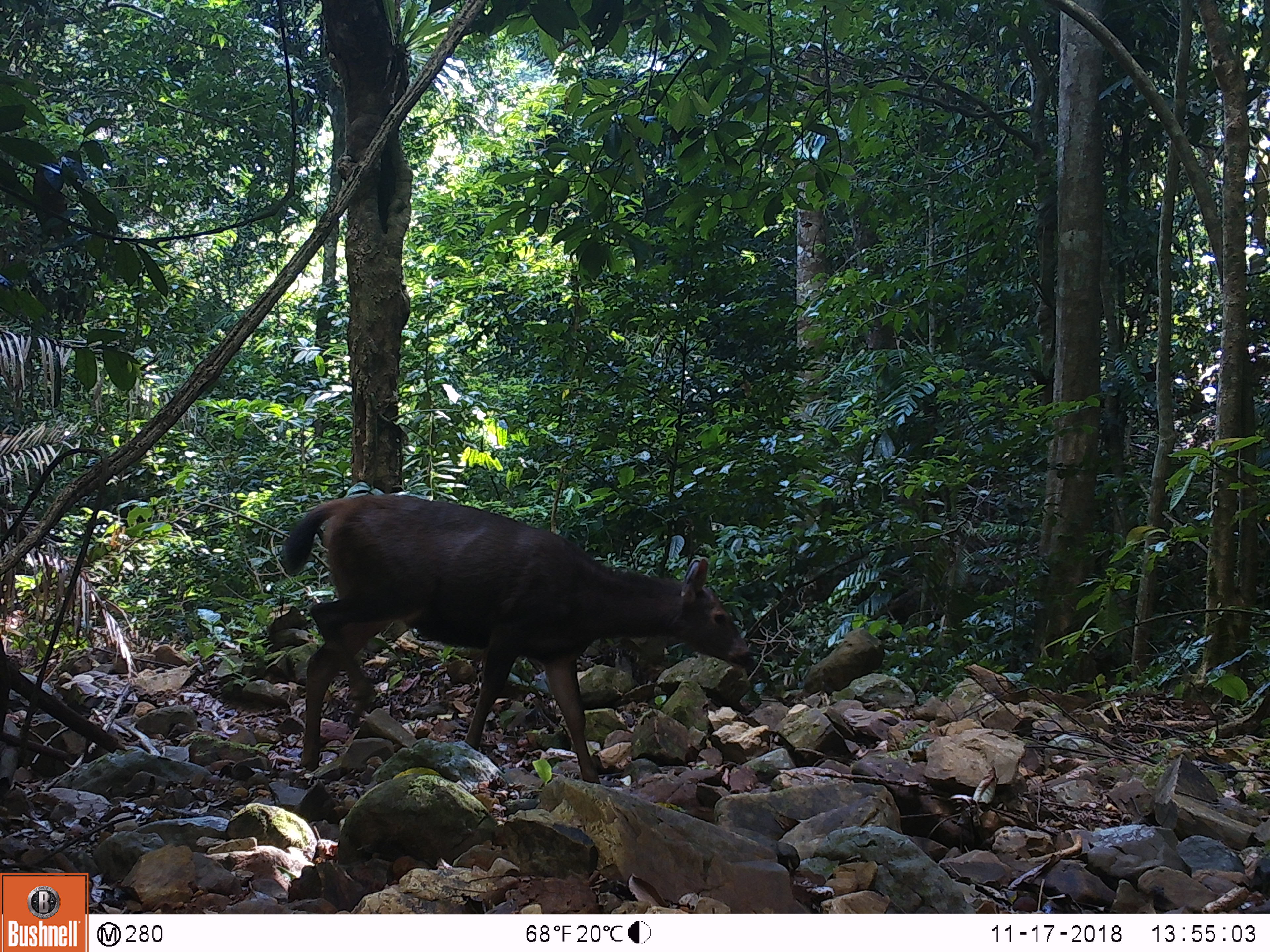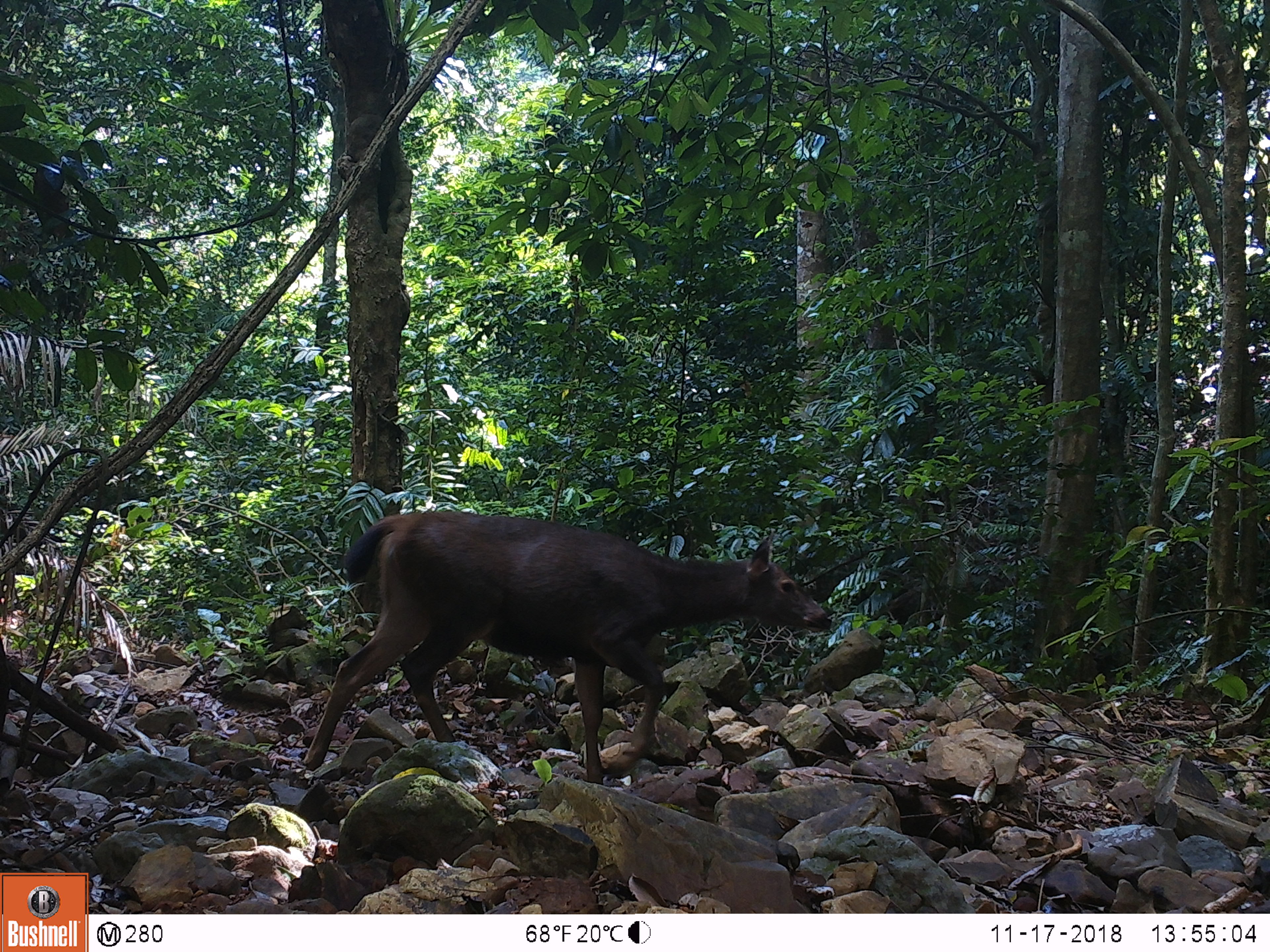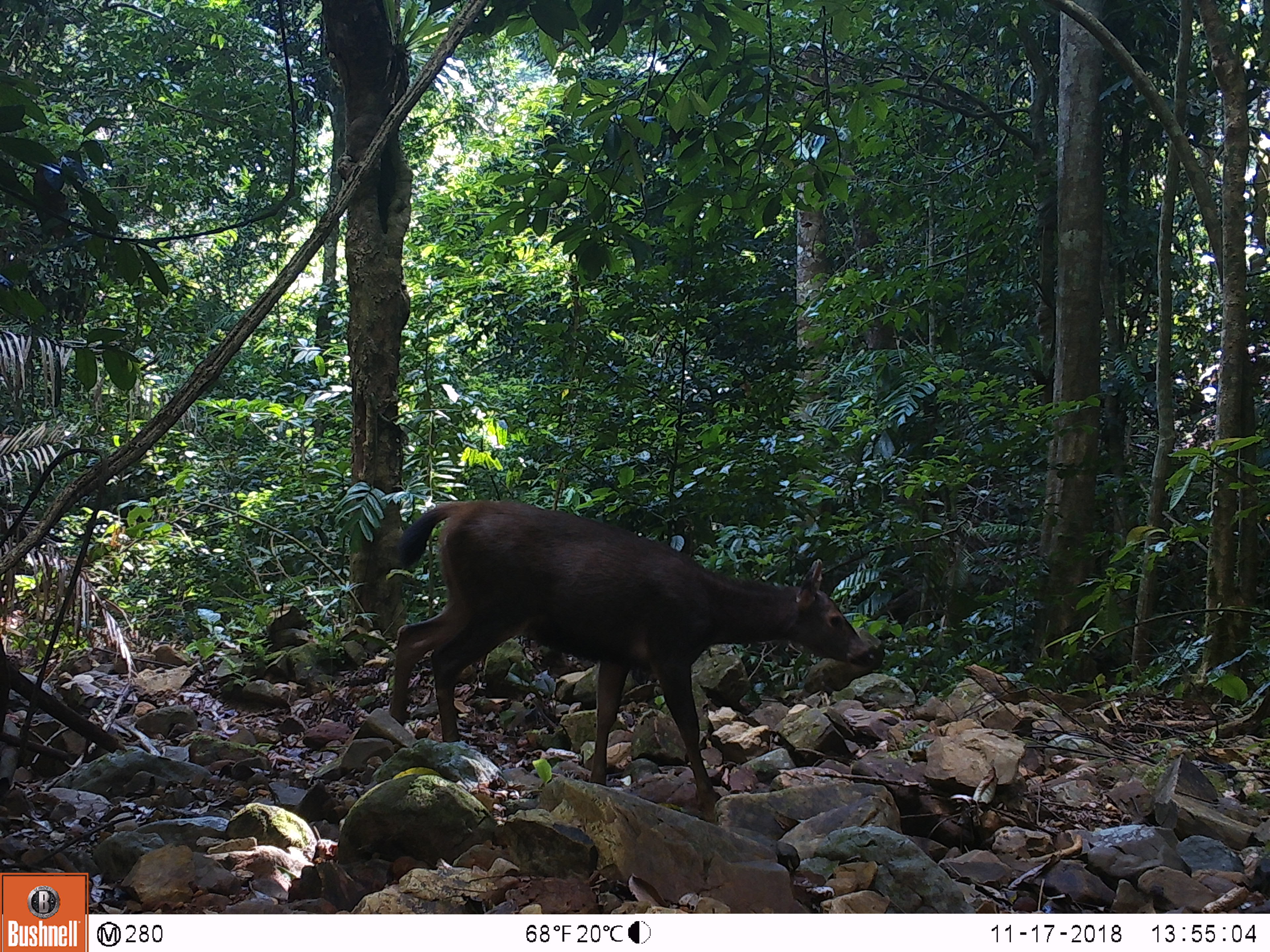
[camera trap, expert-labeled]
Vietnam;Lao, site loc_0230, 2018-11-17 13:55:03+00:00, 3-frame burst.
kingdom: Animalia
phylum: Chordata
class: Mammalia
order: Artiodactyla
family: Cervidae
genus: Rusa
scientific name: Rusa unicolor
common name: sambar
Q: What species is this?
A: Sambar (Rusa unicolor).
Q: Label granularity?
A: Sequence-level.